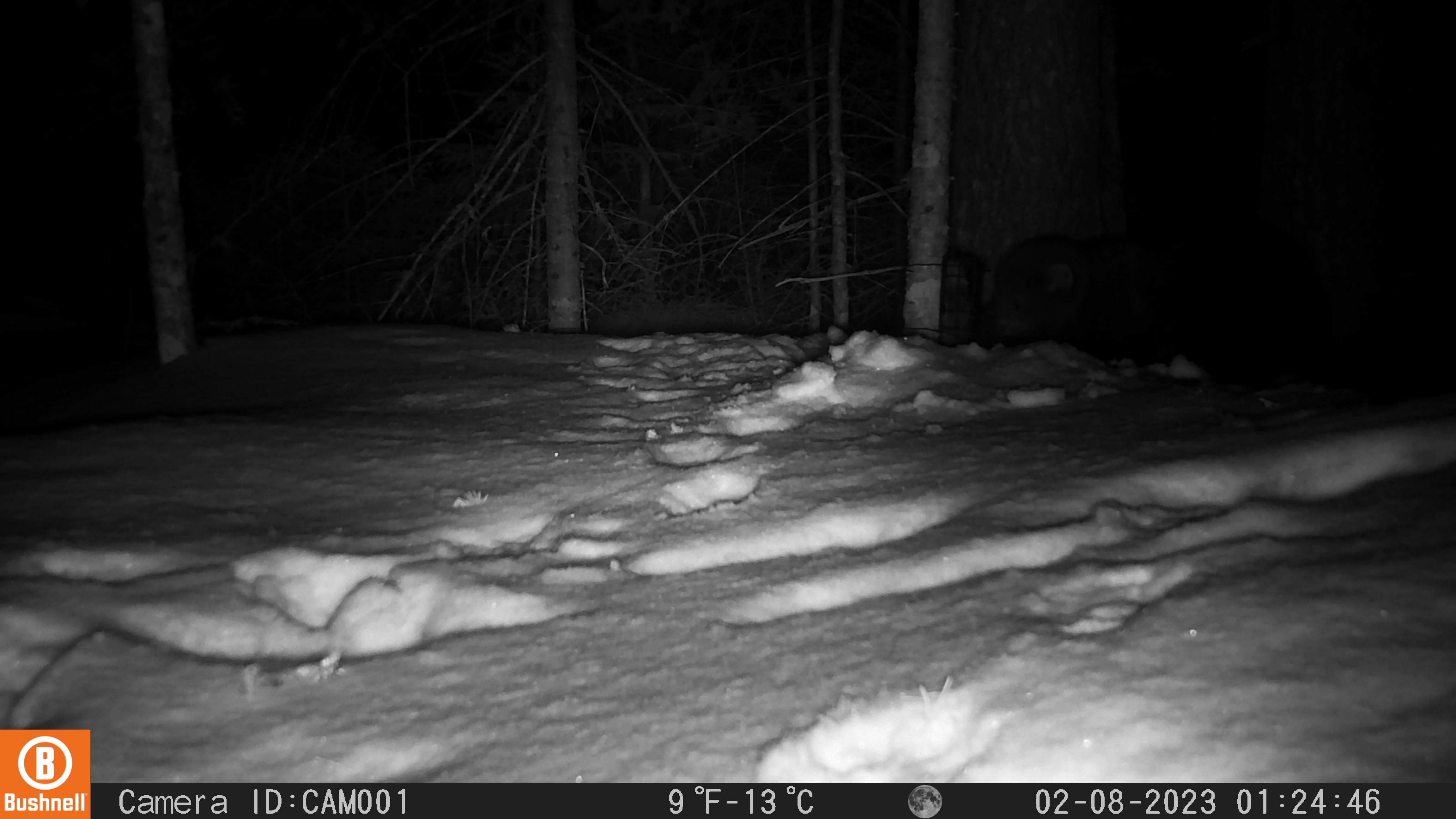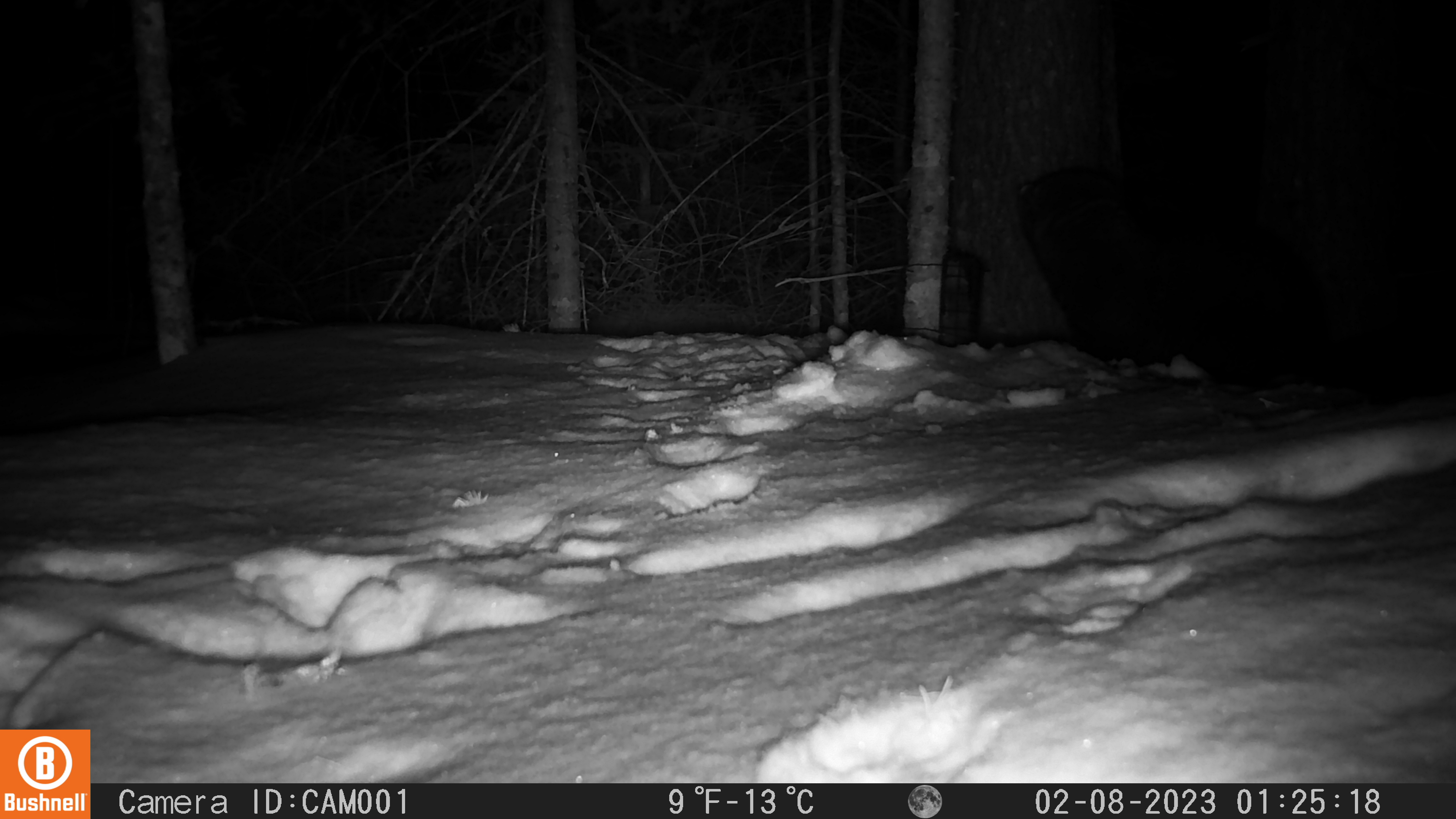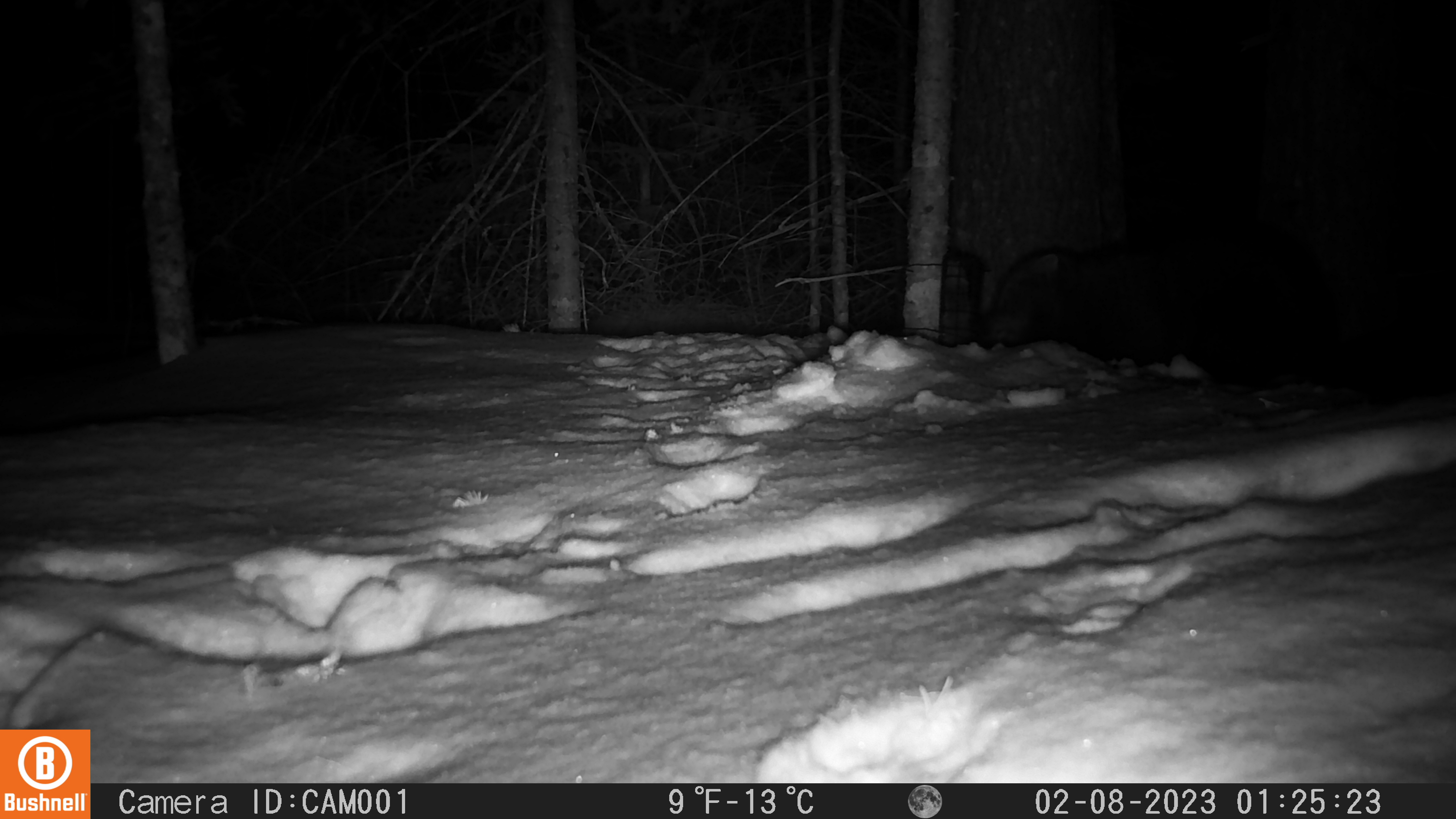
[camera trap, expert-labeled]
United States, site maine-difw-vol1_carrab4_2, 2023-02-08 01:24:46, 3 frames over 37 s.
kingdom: Animalia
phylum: Chordata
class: Mammalia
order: Carnivora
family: Mustelidae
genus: Pekania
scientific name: Pekania pennanti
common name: fisher